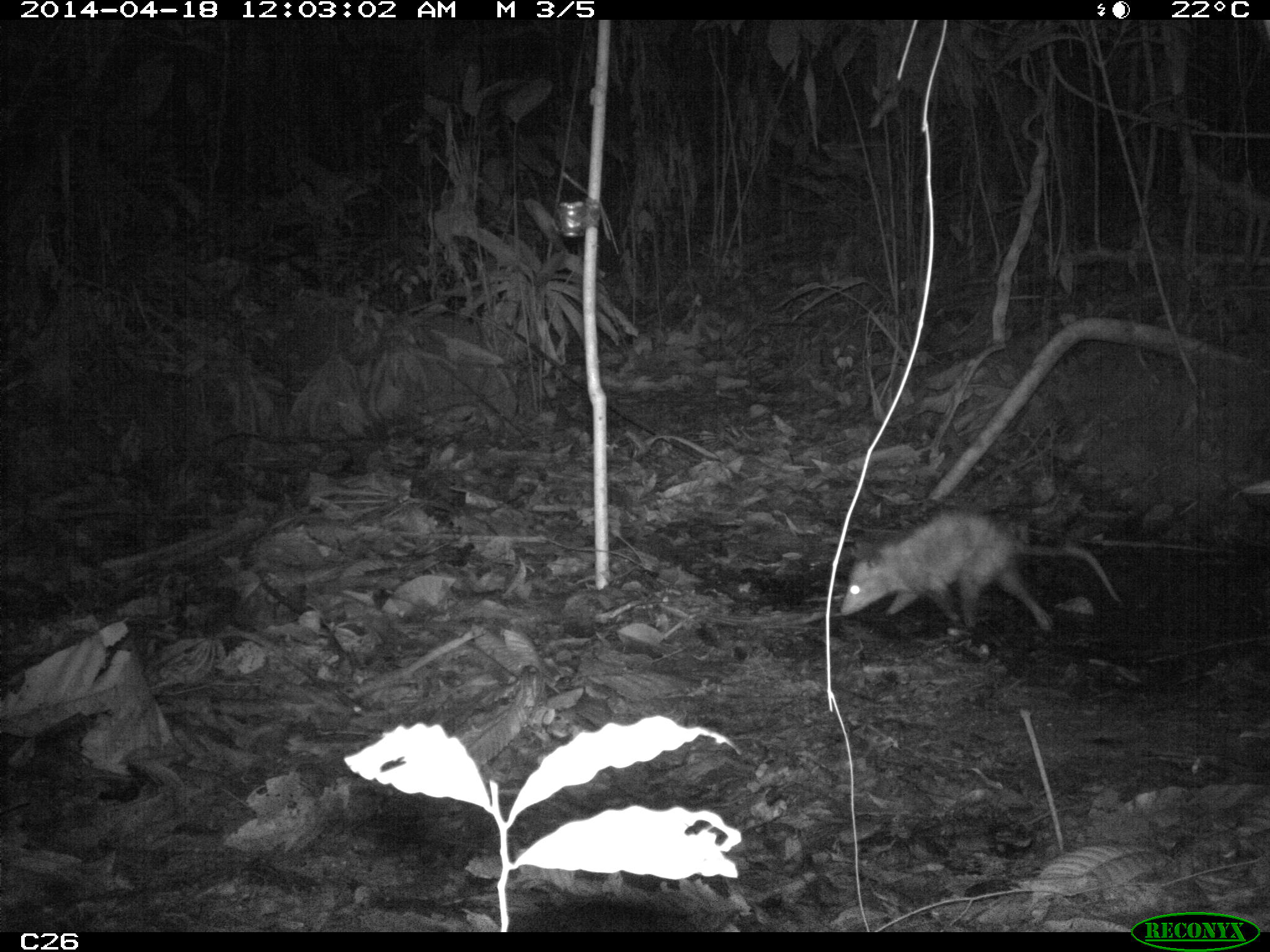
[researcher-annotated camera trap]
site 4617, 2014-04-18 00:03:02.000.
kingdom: Animalia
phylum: Chordata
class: Mammalia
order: Didelphimorphia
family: Didelphidae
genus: Didelphis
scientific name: Didelphis marsupialis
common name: southern opossum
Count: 1.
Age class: adult.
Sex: male.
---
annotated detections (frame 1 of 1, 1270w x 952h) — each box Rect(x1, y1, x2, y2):
didelphis marsupialis: Rect(838, 505, 1121, 637)